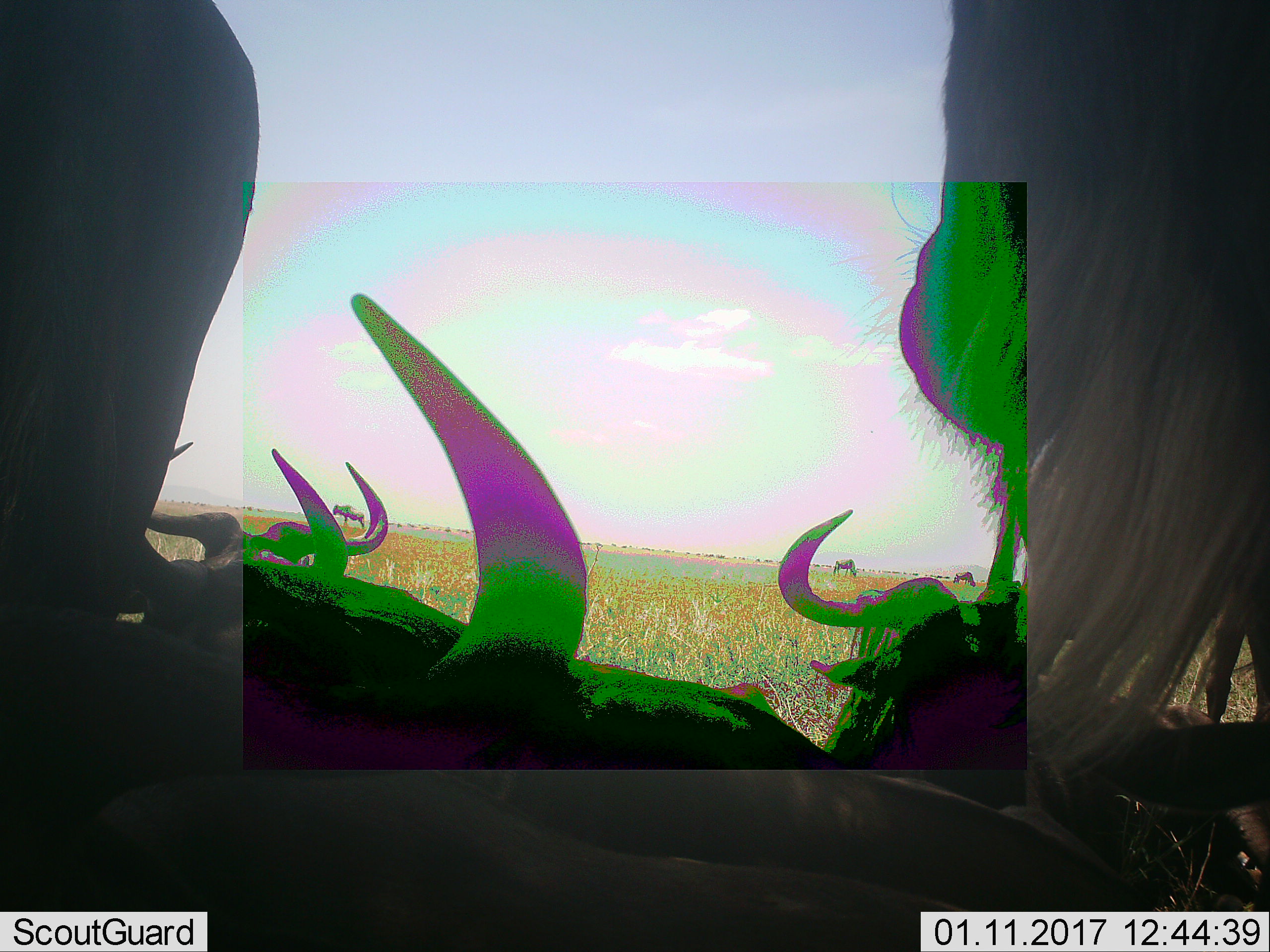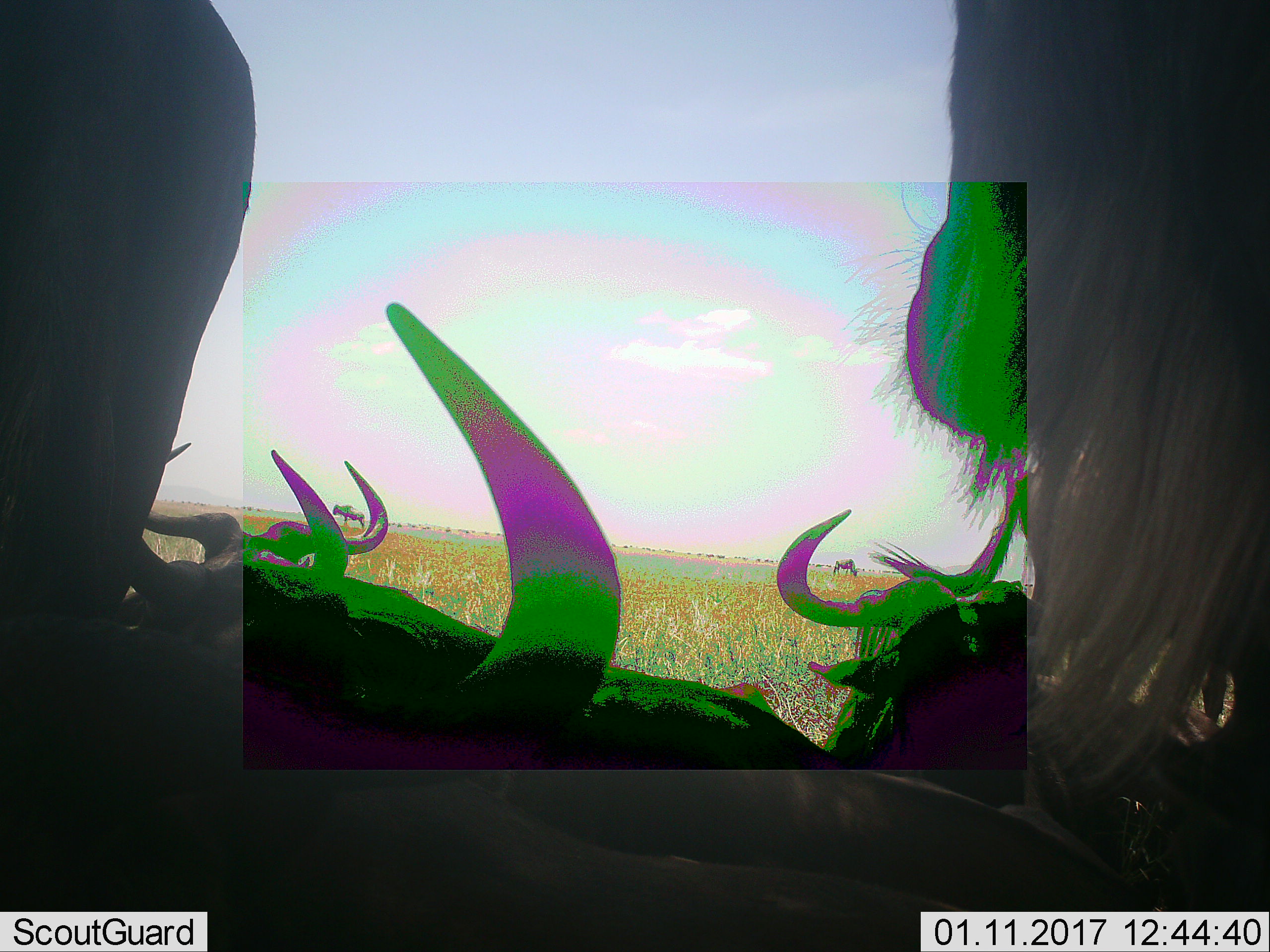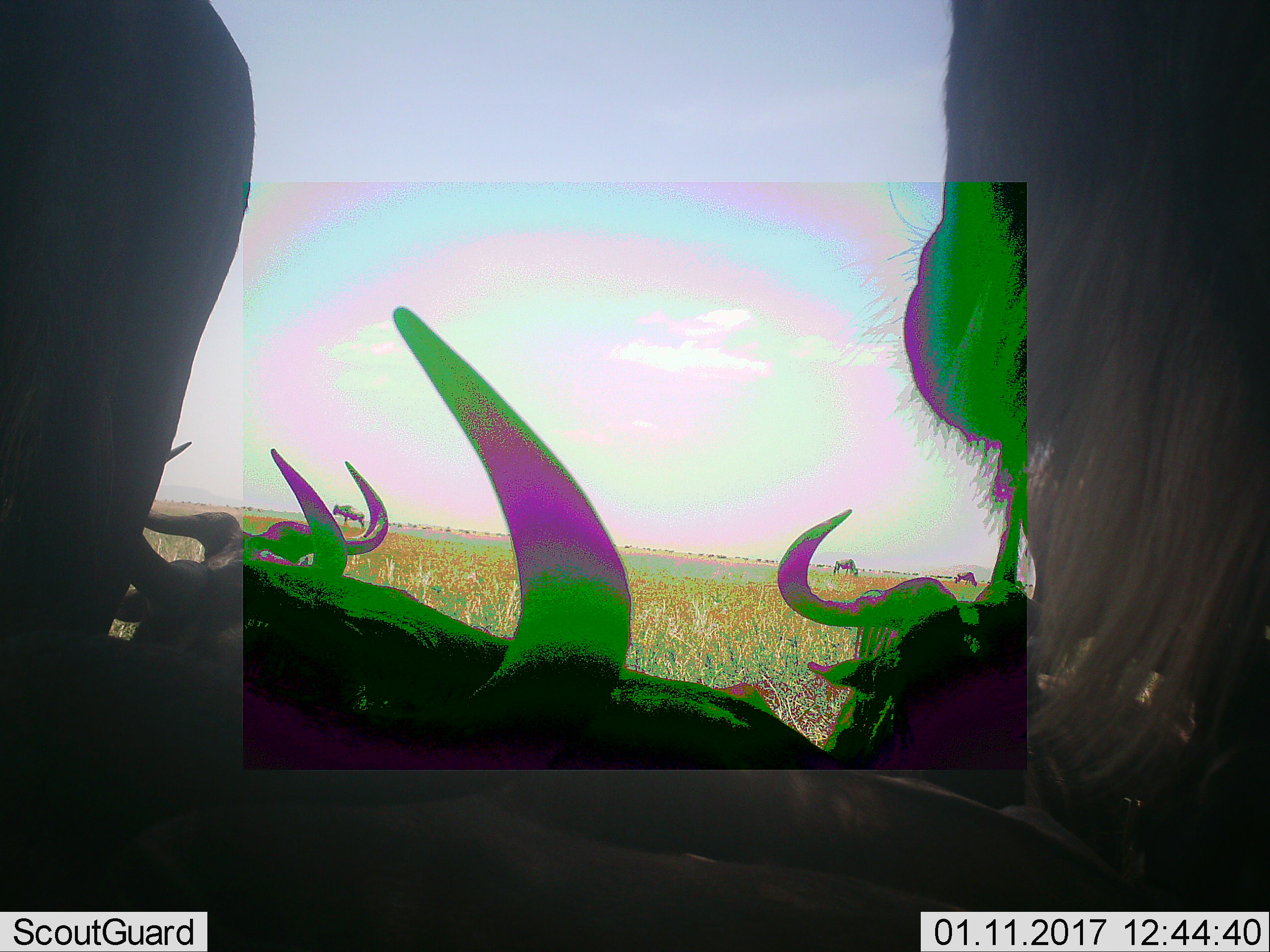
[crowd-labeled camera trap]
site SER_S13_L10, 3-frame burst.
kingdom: Animalia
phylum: Chordata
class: Mammalia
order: Artiodactyla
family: Bovidae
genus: Connochaetes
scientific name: Connochaetes taurinus taurinus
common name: blue wildebeest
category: wildebeestblue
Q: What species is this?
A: Wildebeestblue (blue wildebeest) (Connochaetes taurinus taurinus).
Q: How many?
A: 10.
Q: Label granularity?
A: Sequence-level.